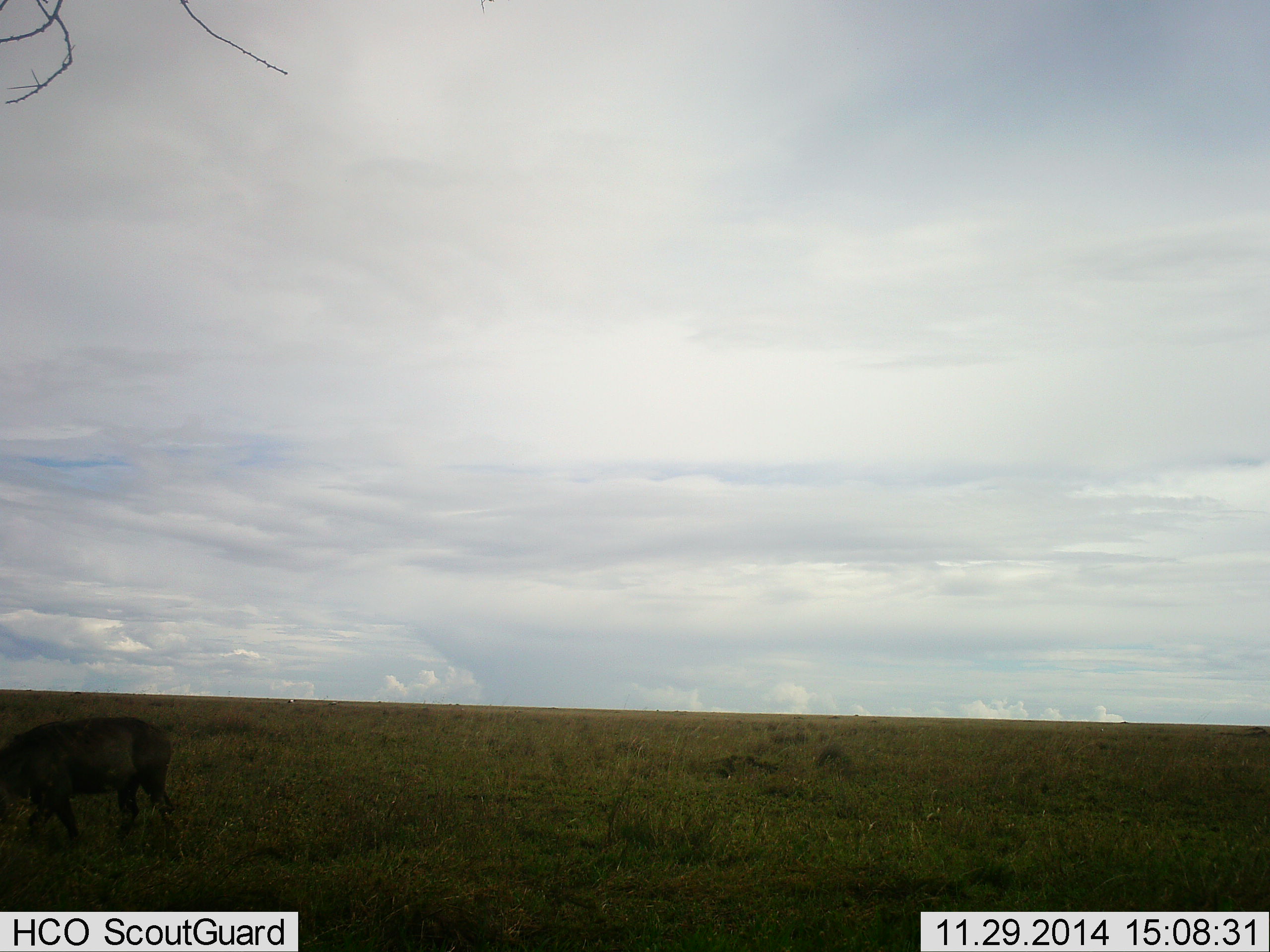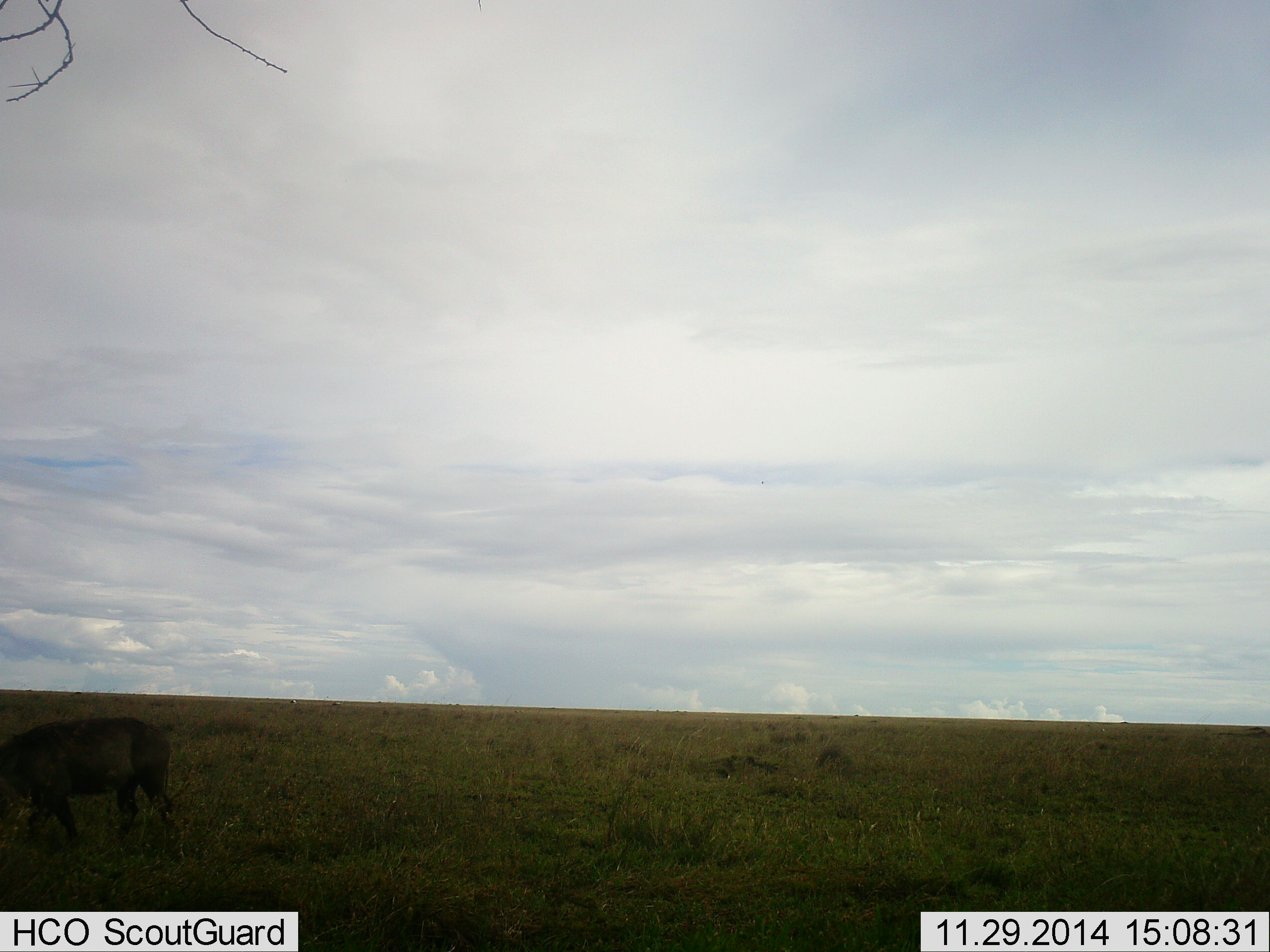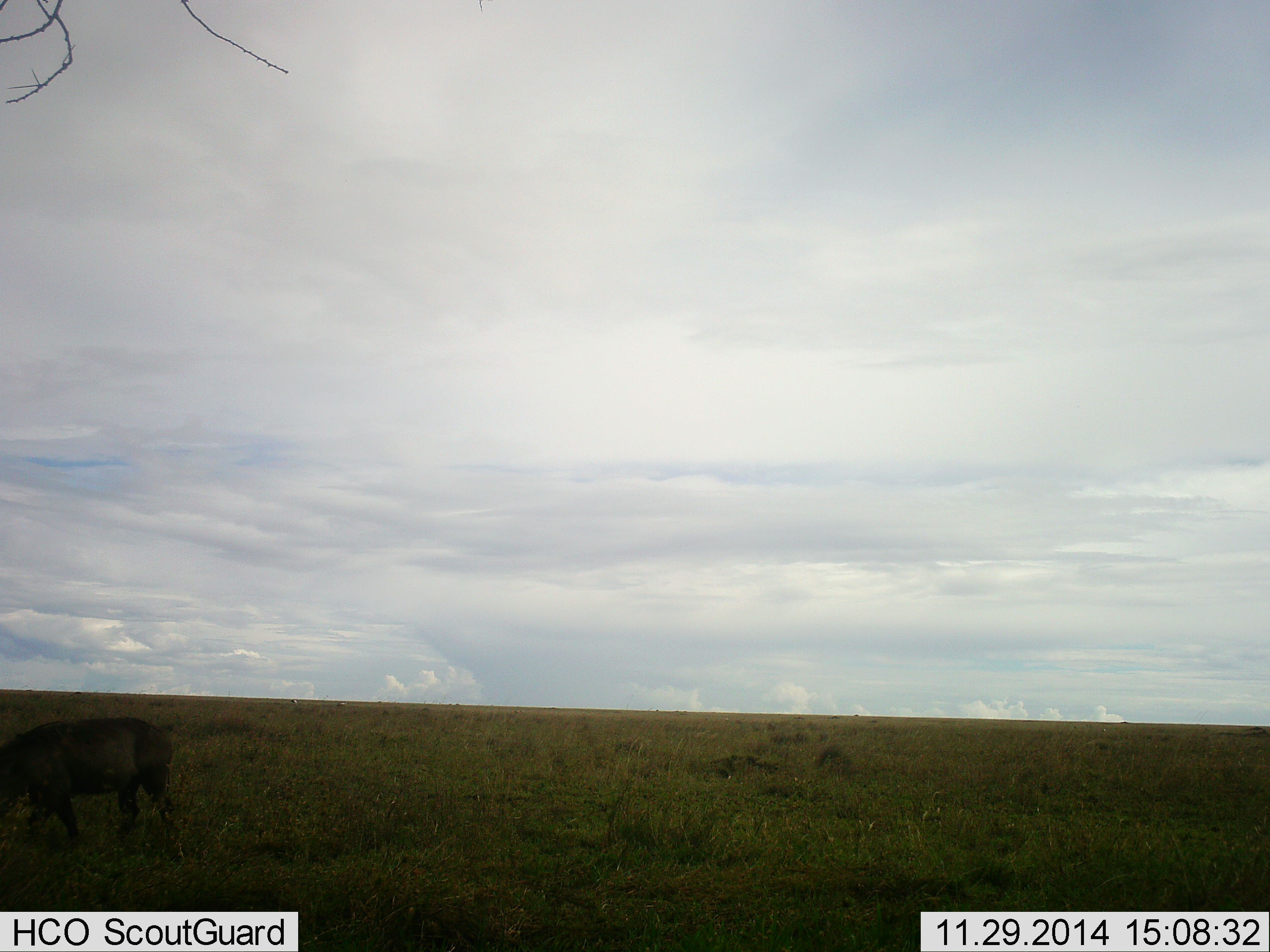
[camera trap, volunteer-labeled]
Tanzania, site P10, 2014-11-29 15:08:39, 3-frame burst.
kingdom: Animalia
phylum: Chordata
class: Mammalia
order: Artiodactyla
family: Suidae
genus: Phacochoerus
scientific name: Phacochoerus africanus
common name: warthog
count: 1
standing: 55%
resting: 0%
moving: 9%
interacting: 0%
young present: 0%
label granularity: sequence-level